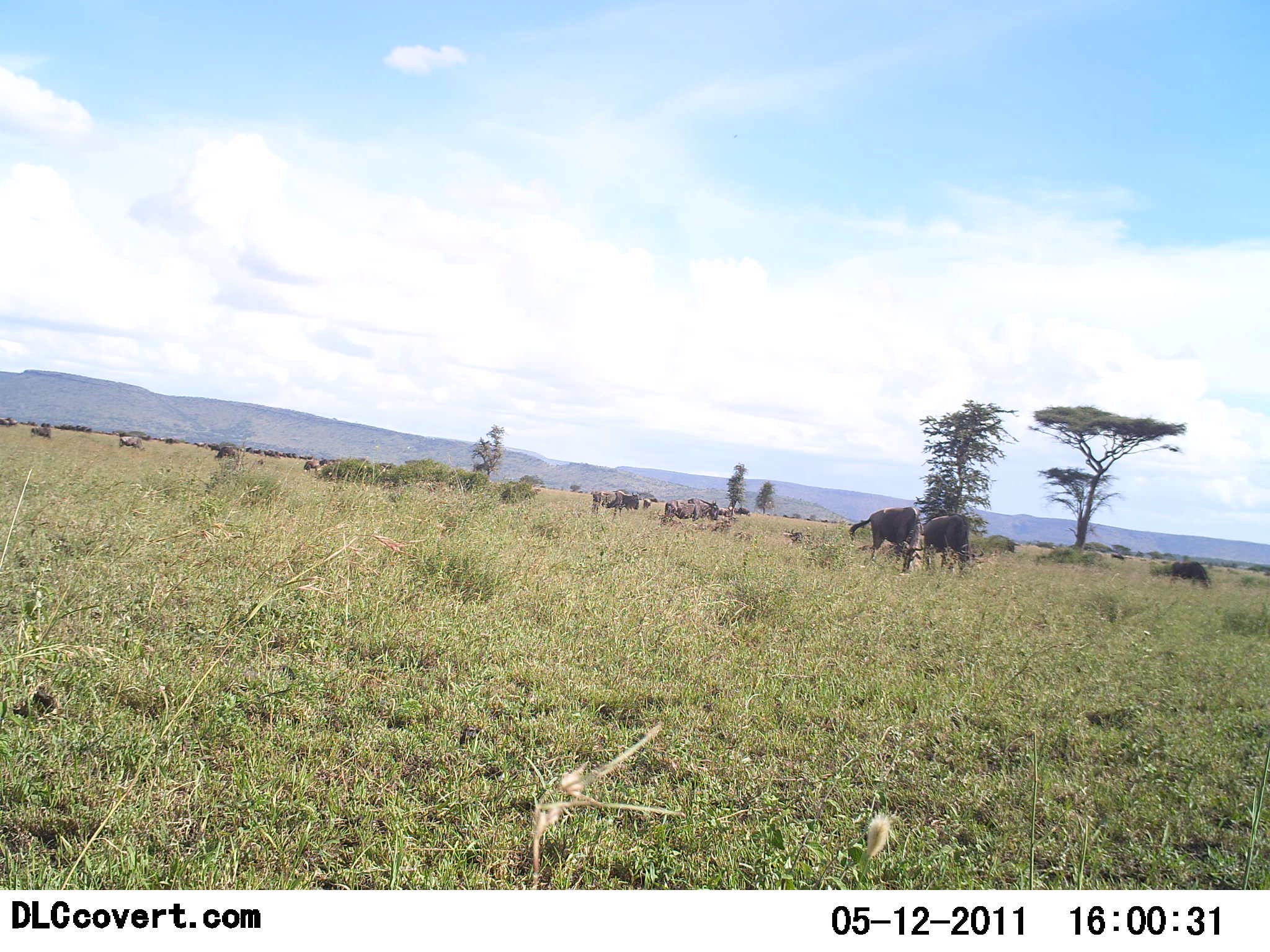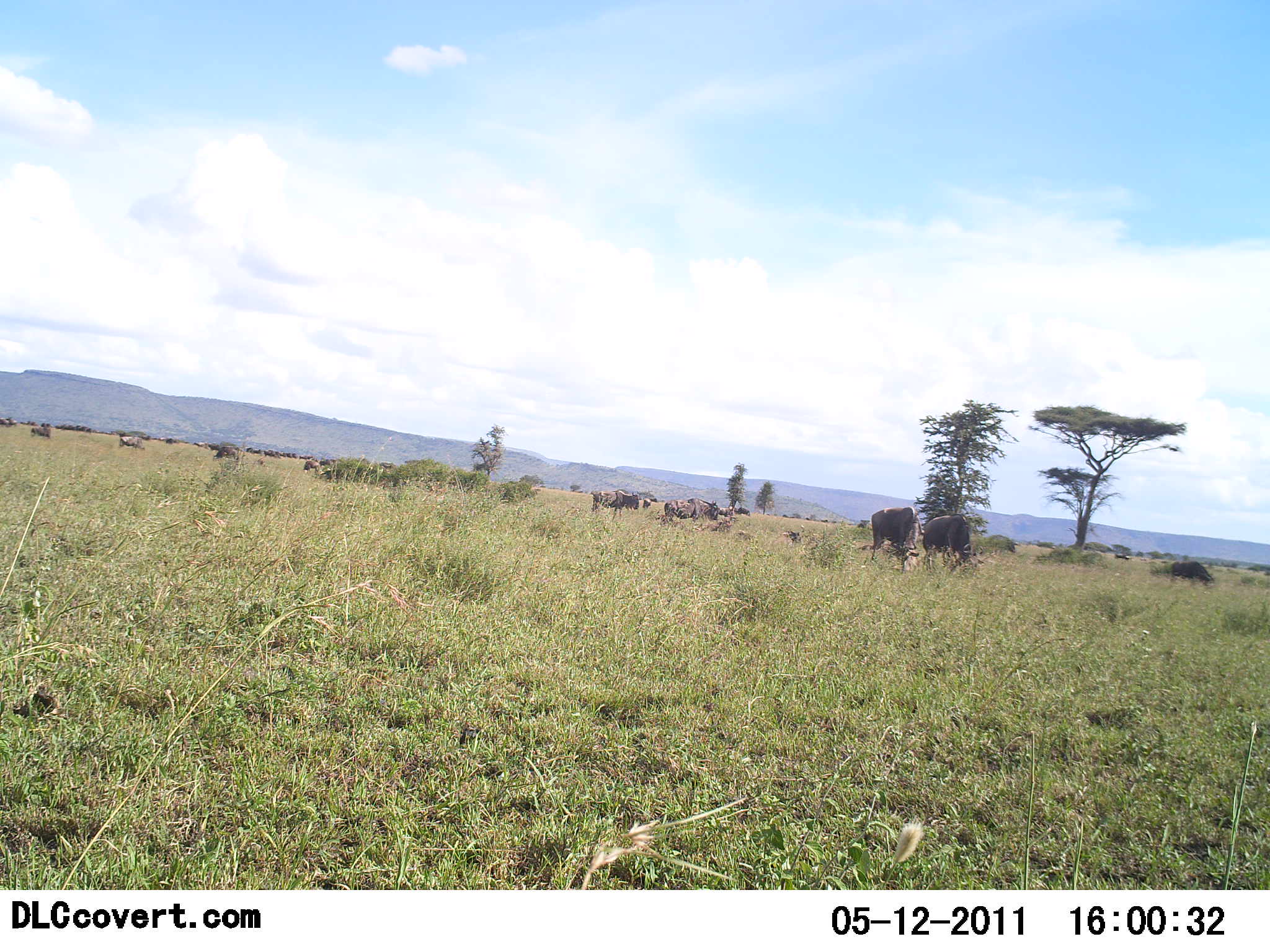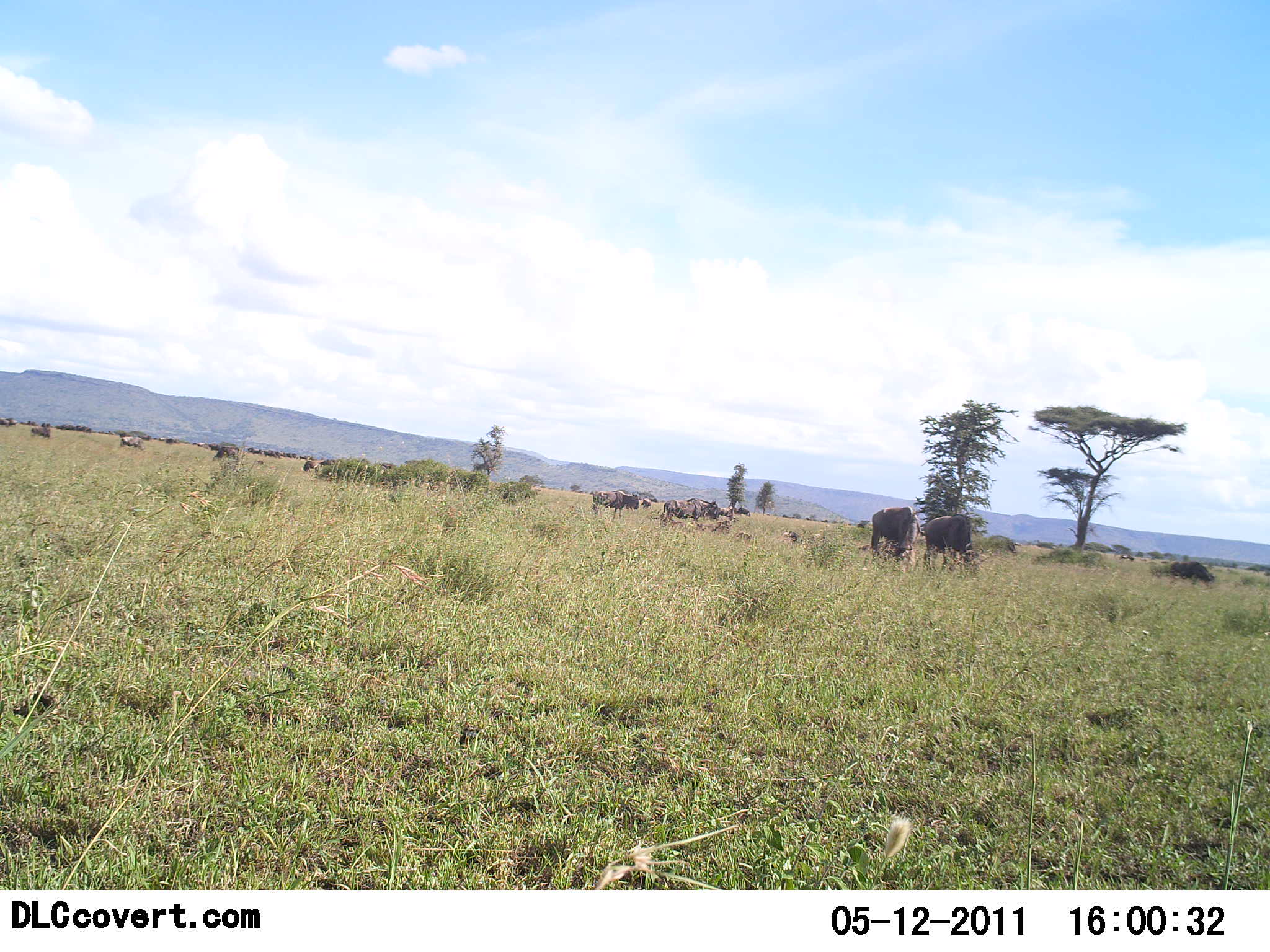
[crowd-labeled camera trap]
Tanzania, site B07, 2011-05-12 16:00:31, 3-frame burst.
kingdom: Animalia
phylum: Chordata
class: Mammalia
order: Artiodactyla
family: Bovidae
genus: Connochaetes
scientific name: Connochaetes taurinus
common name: blue wildebeest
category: wildebeest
Wildebeest (blue wildebeest) (Connochaetes taurinus), count 11-50. Behavior (volunteer vote fractions): standing 57%, resting 7%, moving 7%, interacting 0%. Young present (vote fraction): 0%. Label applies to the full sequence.